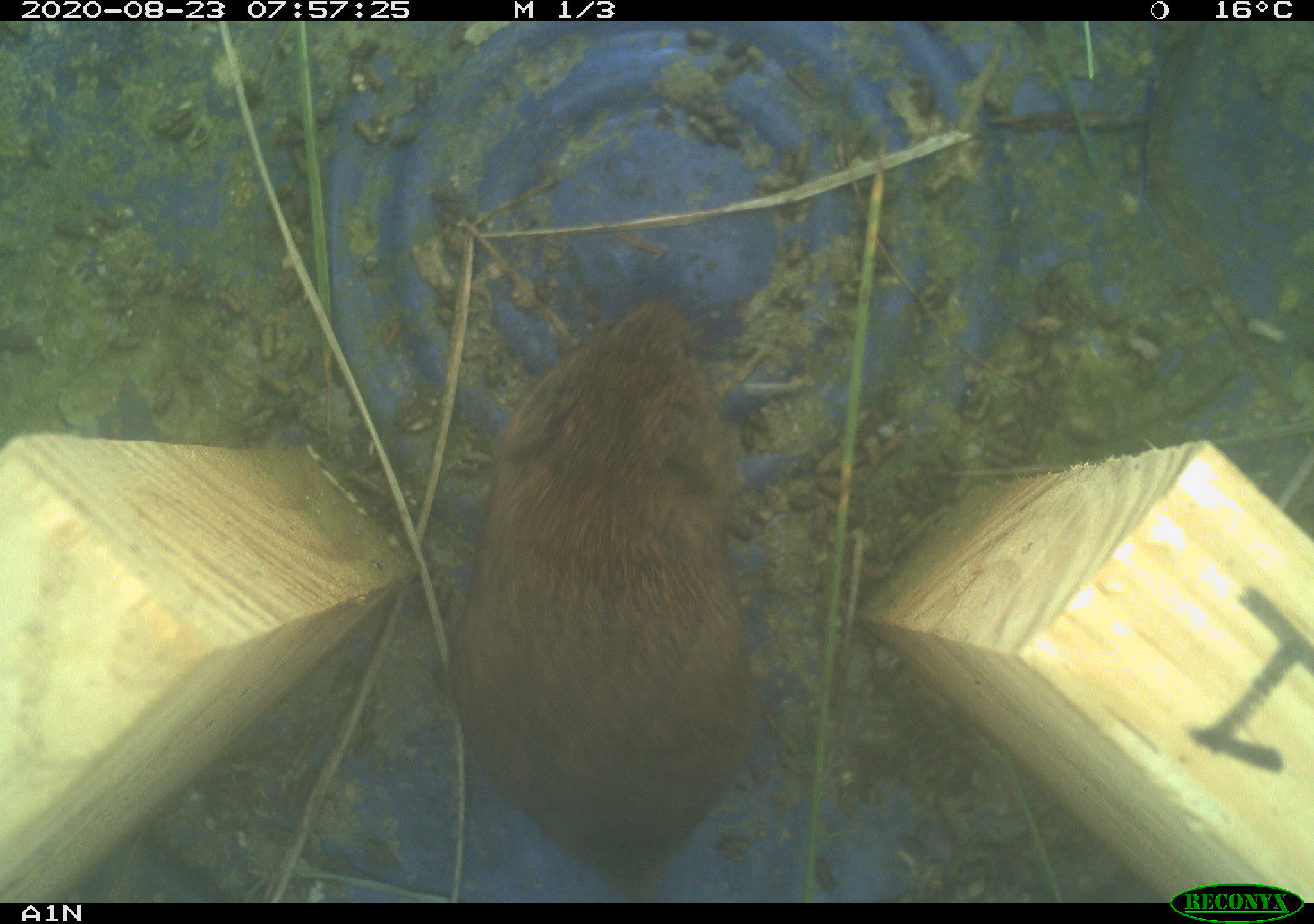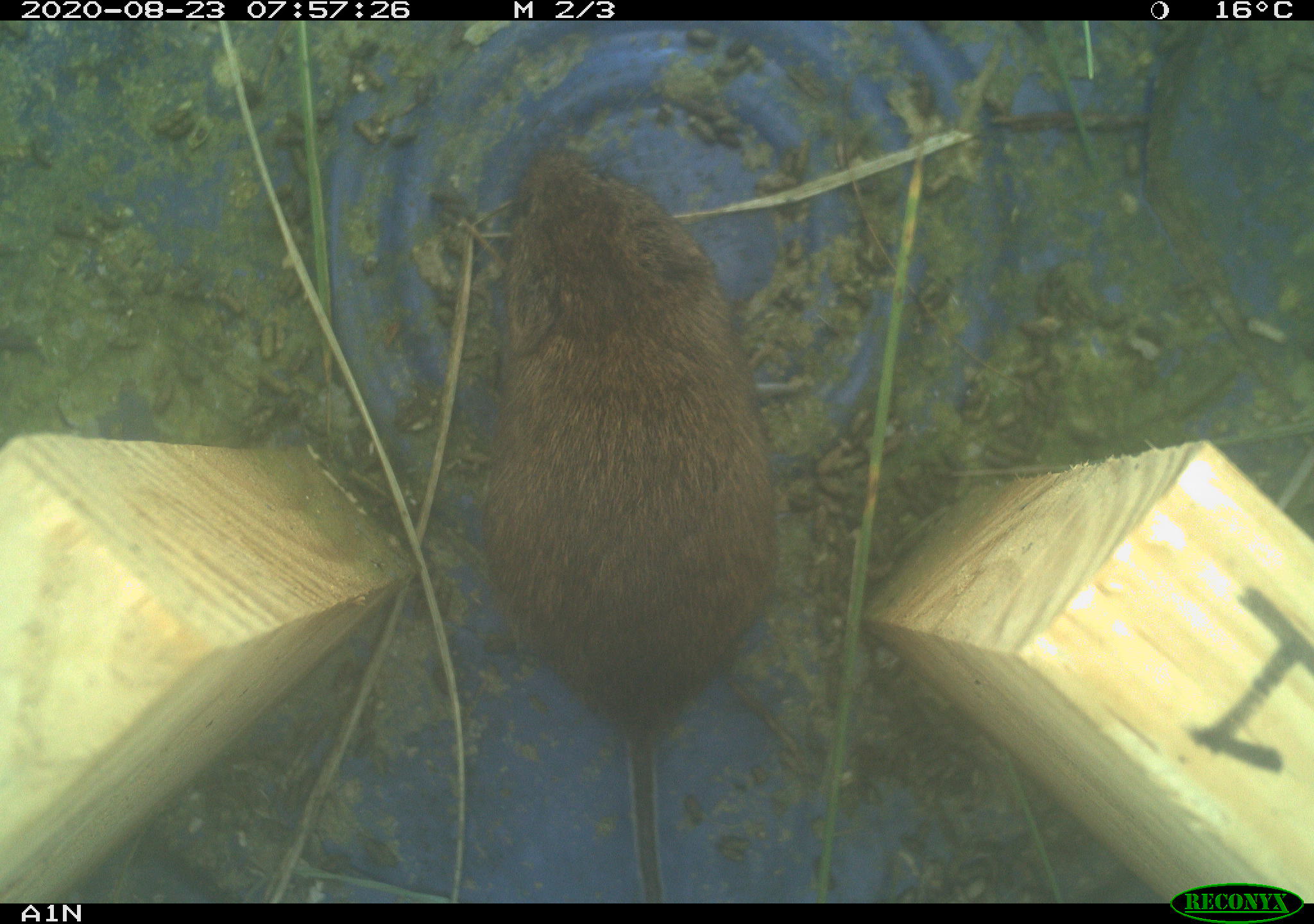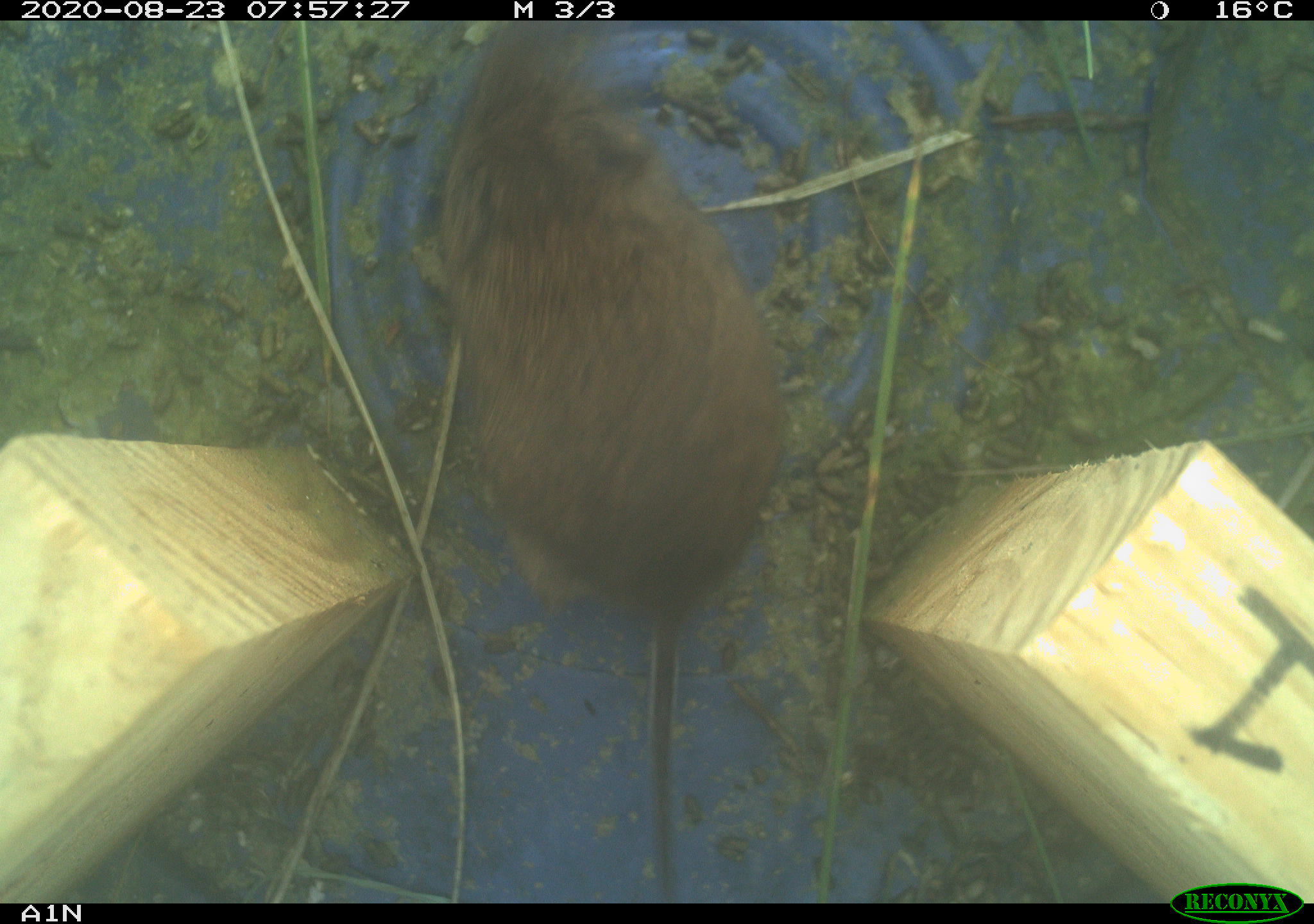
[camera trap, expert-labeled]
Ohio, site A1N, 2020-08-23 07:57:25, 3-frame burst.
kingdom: Animalia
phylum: Chordata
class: Mammalia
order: Rodentia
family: Cricetidae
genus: Microtus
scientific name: Microtus pennsylvanicus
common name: meadow vole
Meadow vole (Microtus pennsylvanicus).